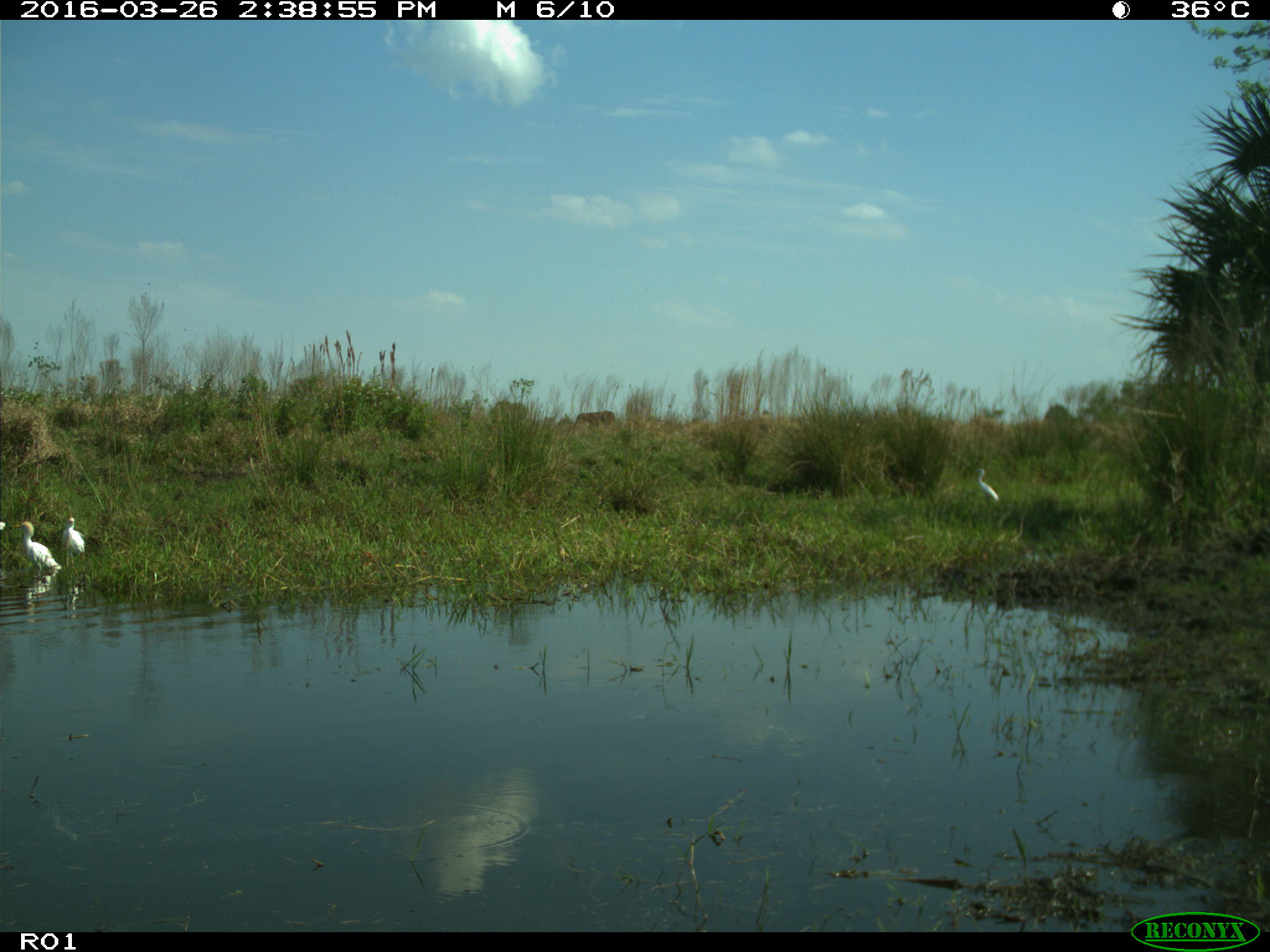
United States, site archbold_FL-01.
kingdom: Animalia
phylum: Chordata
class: Mammalia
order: Artiodactyla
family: Bovidae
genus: Bos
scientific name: Bos taurus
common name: domestic cow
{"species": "Bos taurus (domestic cow)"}